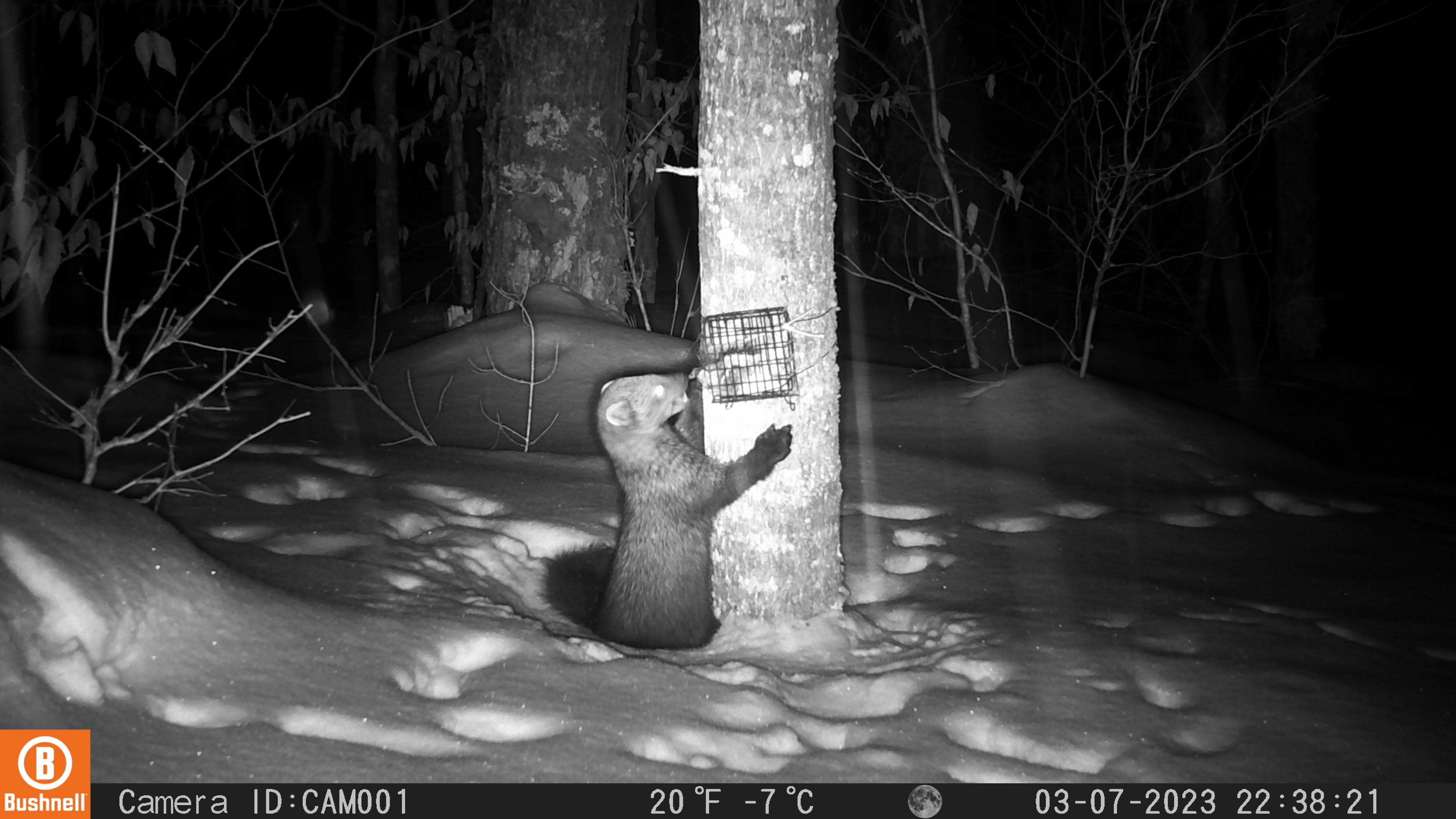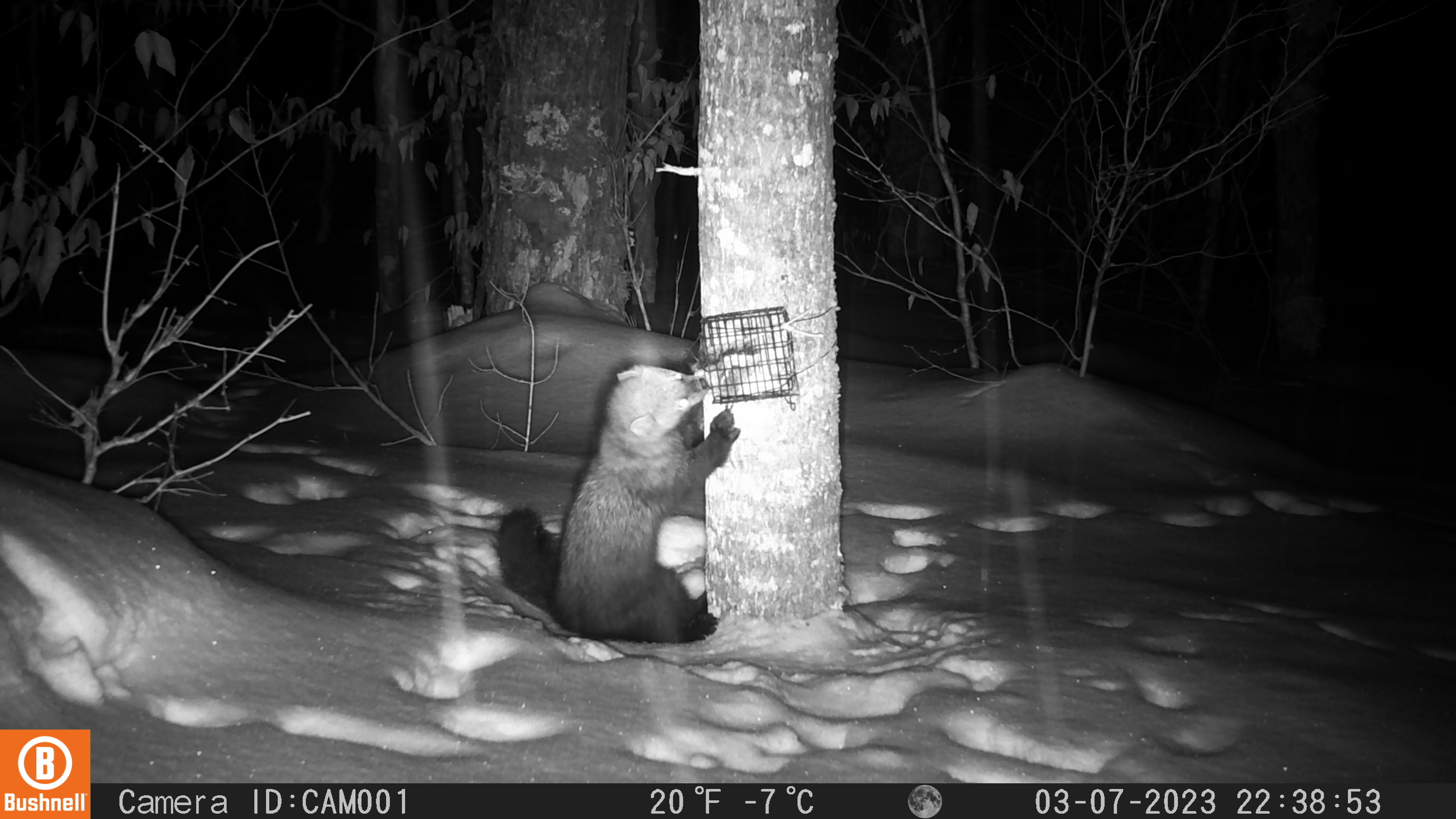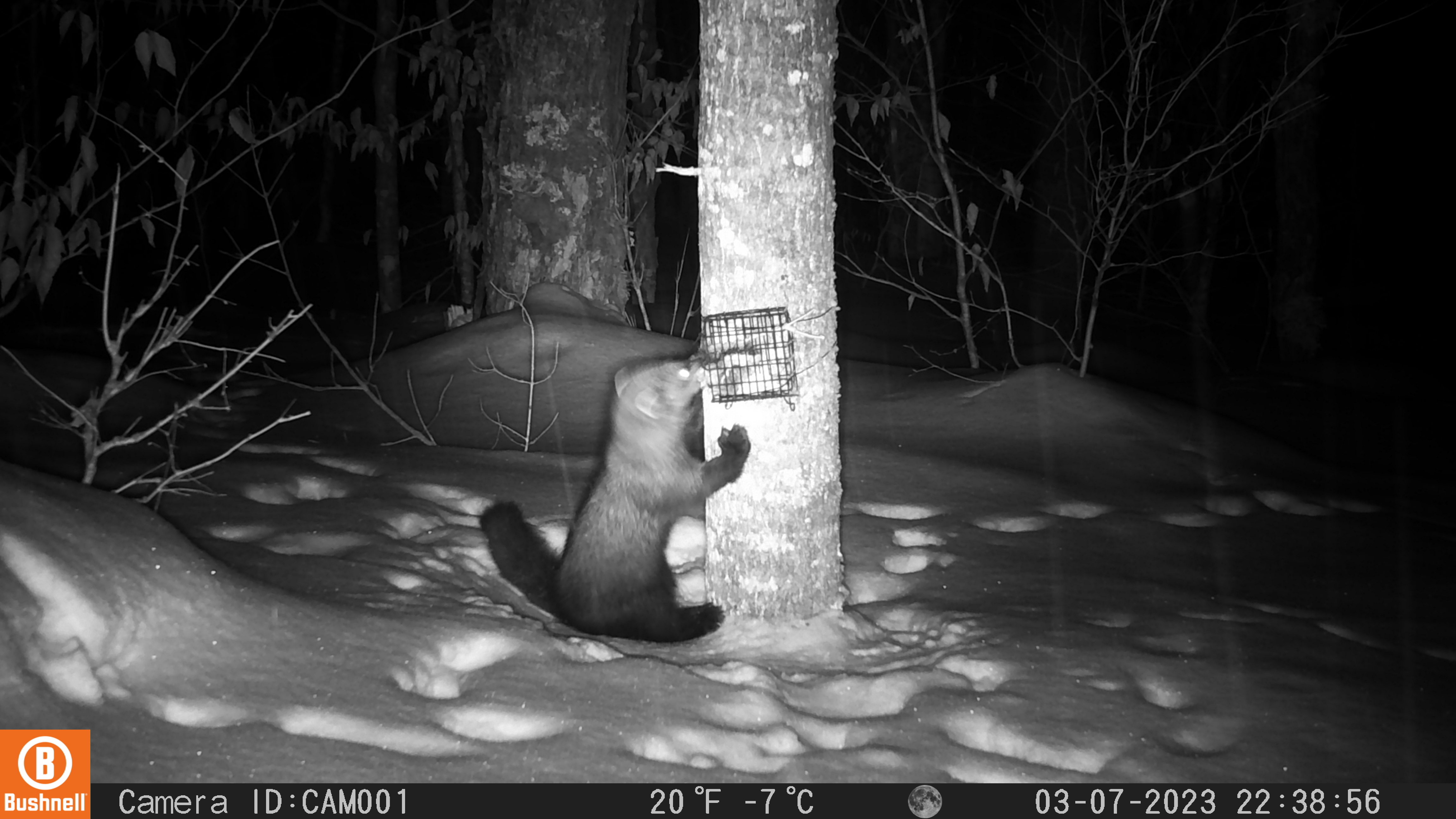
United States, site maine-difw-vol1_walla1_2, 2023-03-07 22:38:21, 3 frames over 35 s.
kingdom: Animalia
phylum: Chordata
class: Mammalia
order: Carnivora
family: Mustelidae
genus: Pekania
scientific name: Pekania pennanti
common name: fisher